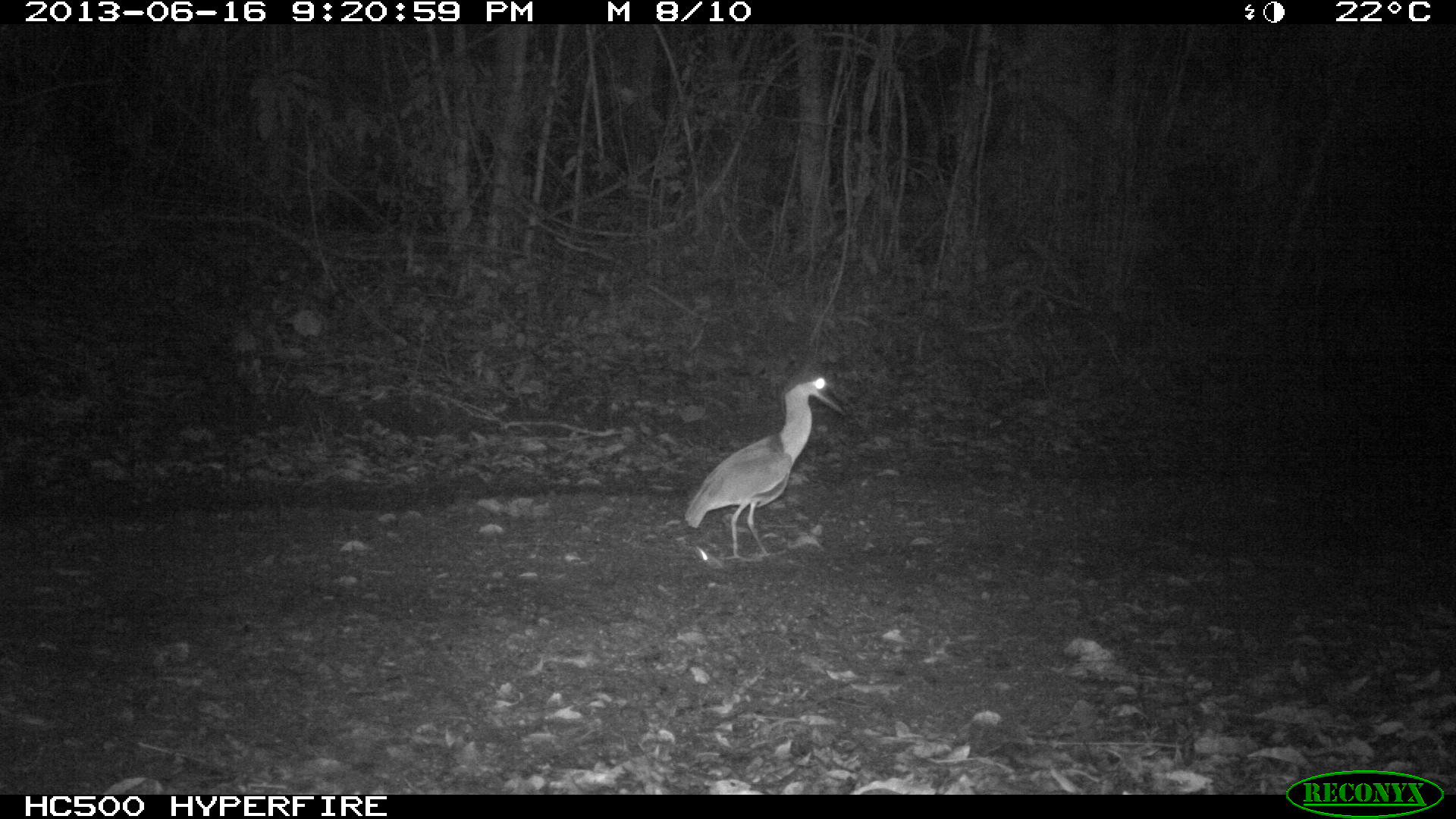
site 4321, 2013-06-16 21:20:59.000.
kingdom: Animalia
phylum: Chordata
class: Aves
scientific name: Aves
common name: bird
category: ave desconocida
Ave desconocida (bird) (Aves), count 1.